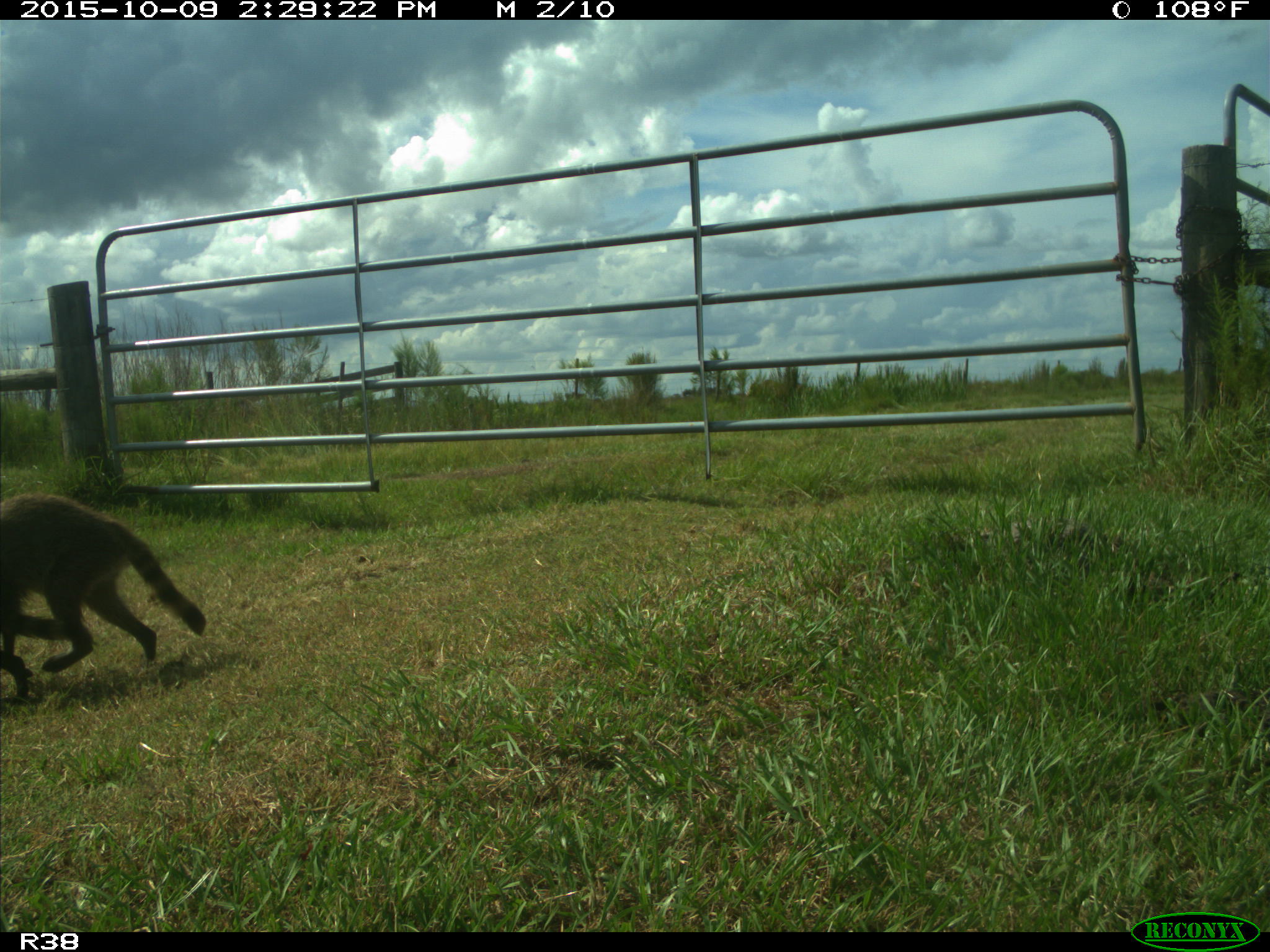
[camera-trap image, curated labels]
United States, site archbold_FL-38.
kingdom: Animalia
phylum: Chordata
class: Mammalia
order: Carnivora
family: Procyonidae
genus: Procyon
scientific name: Procyon lotor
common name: common raccoon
Procyon lotor (common raccoon).